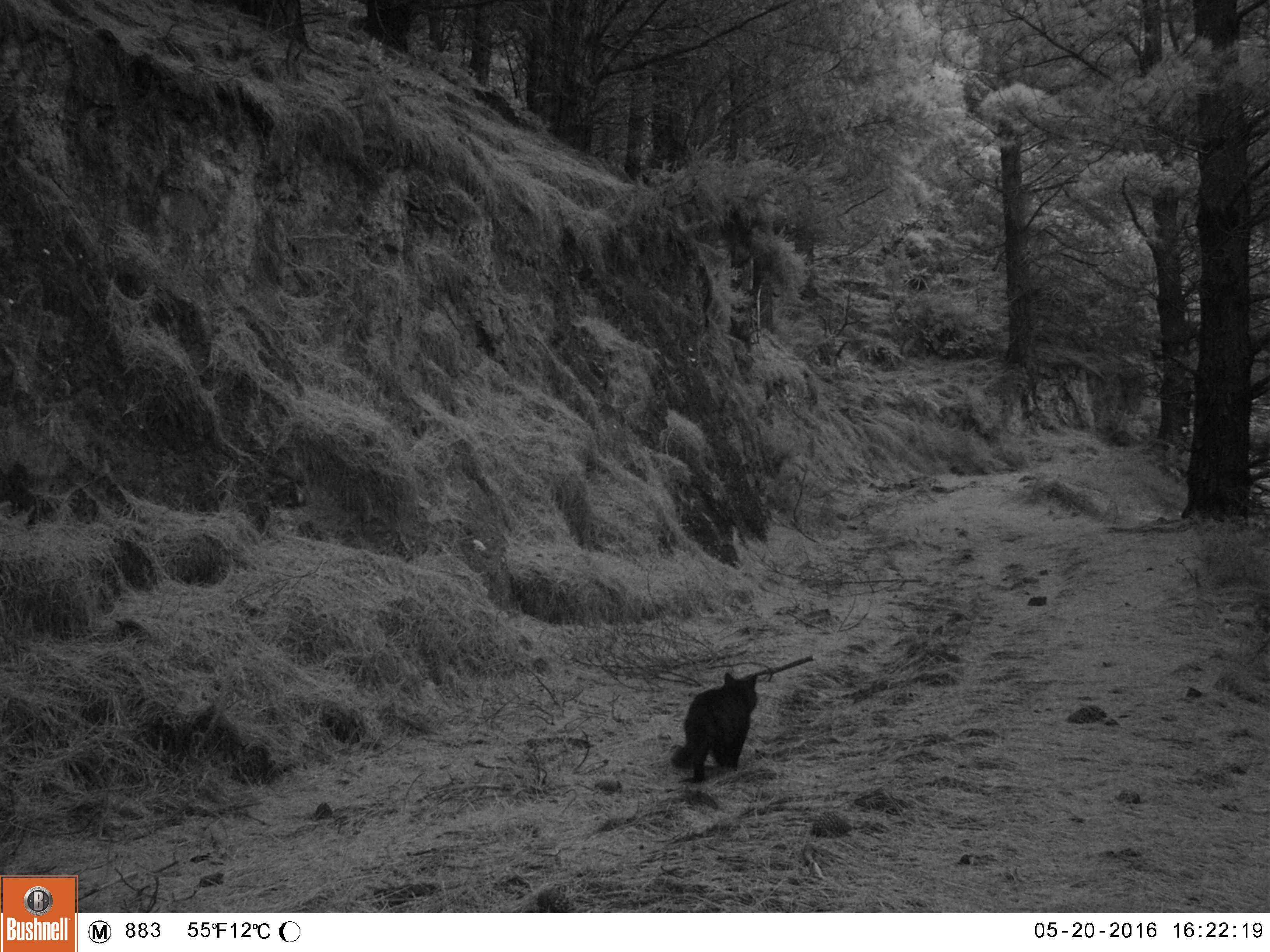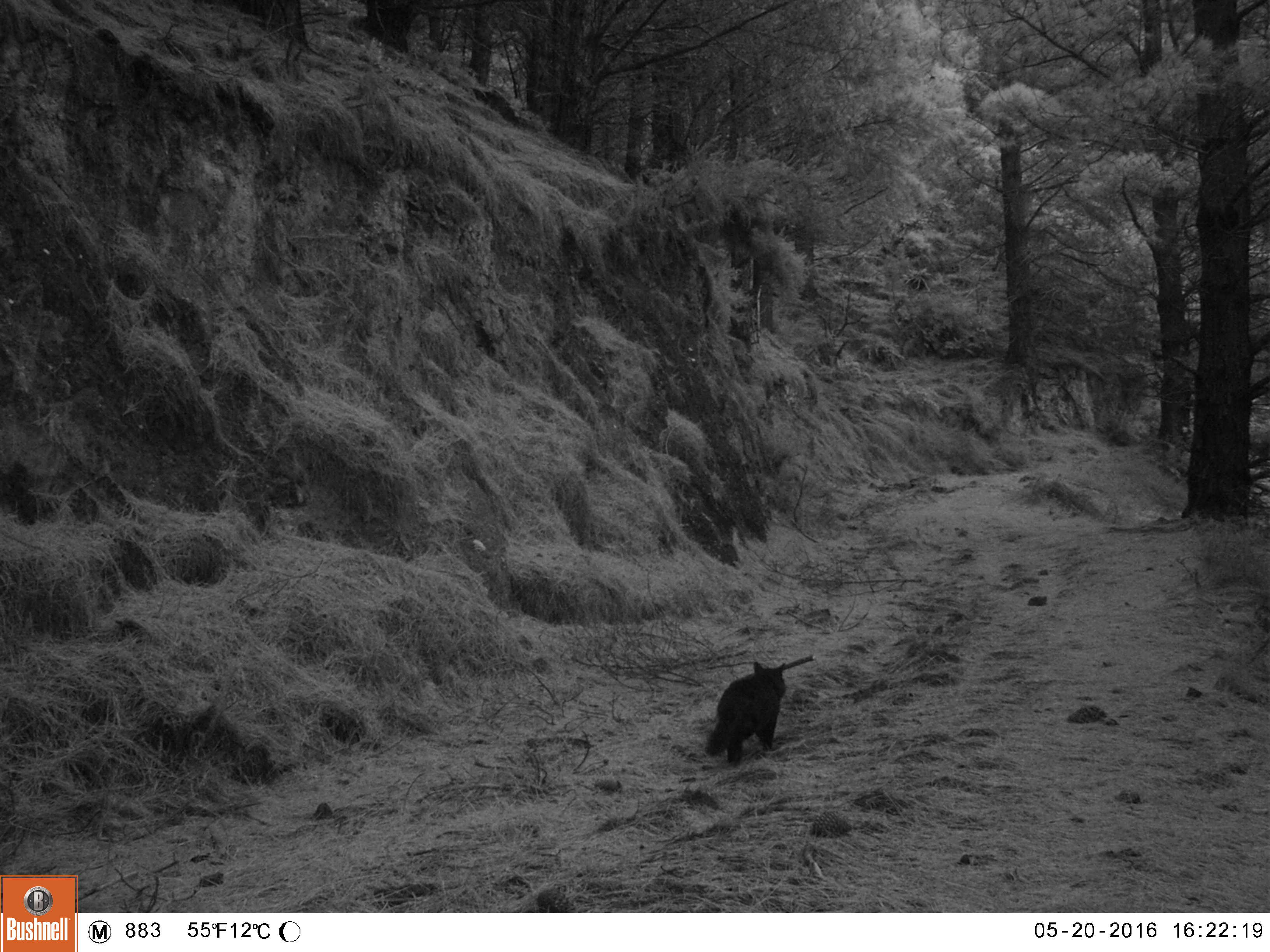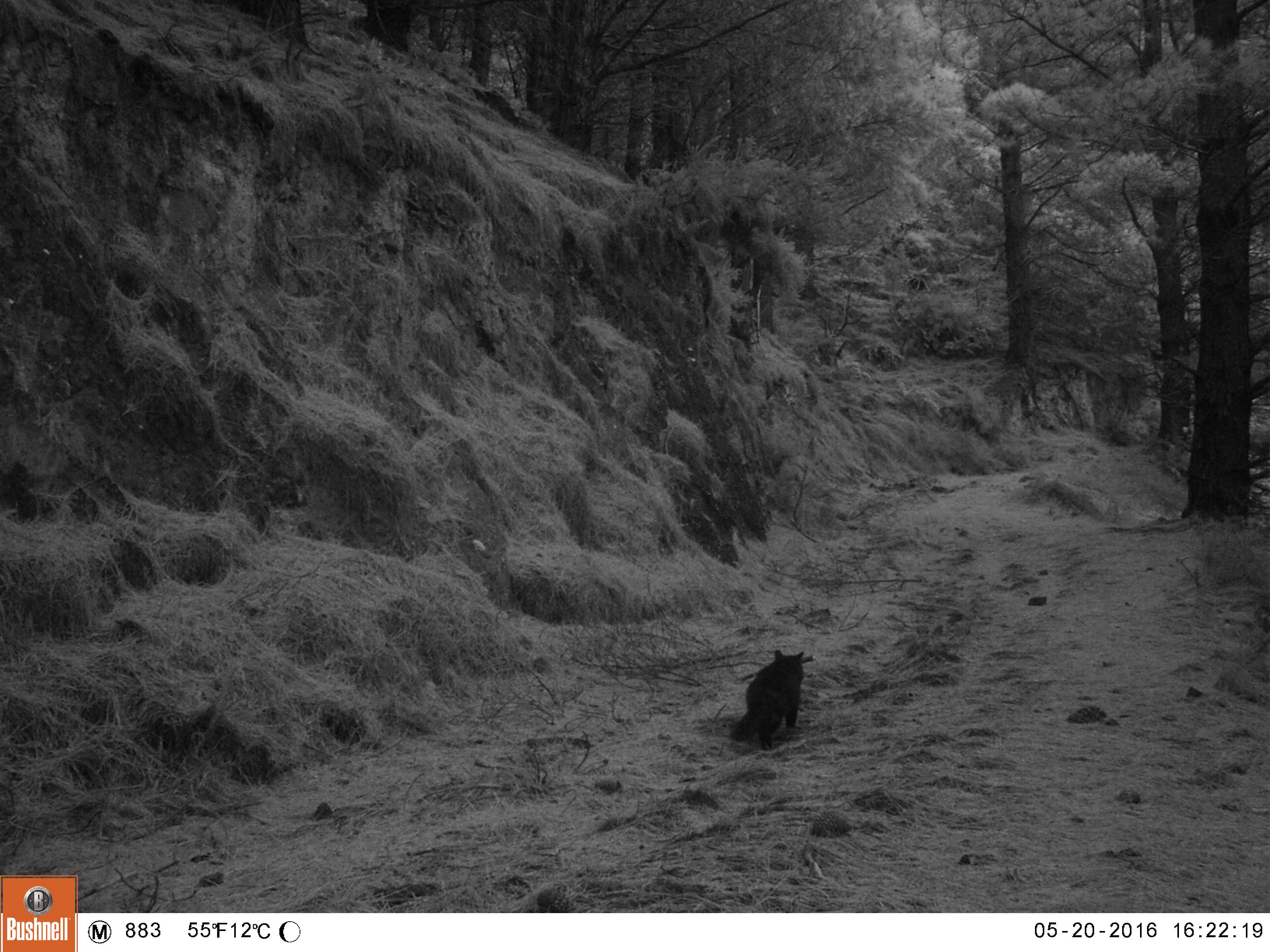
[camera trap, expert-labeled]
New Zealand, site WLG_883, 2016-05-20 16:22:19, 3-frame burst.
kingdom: Animalia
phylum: Chordata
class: Mammalia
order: Carnivora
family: Felidae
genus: Felis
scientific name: Felis catus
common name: domestic cat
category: cat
Cat (domestic cat) (Felis catus).